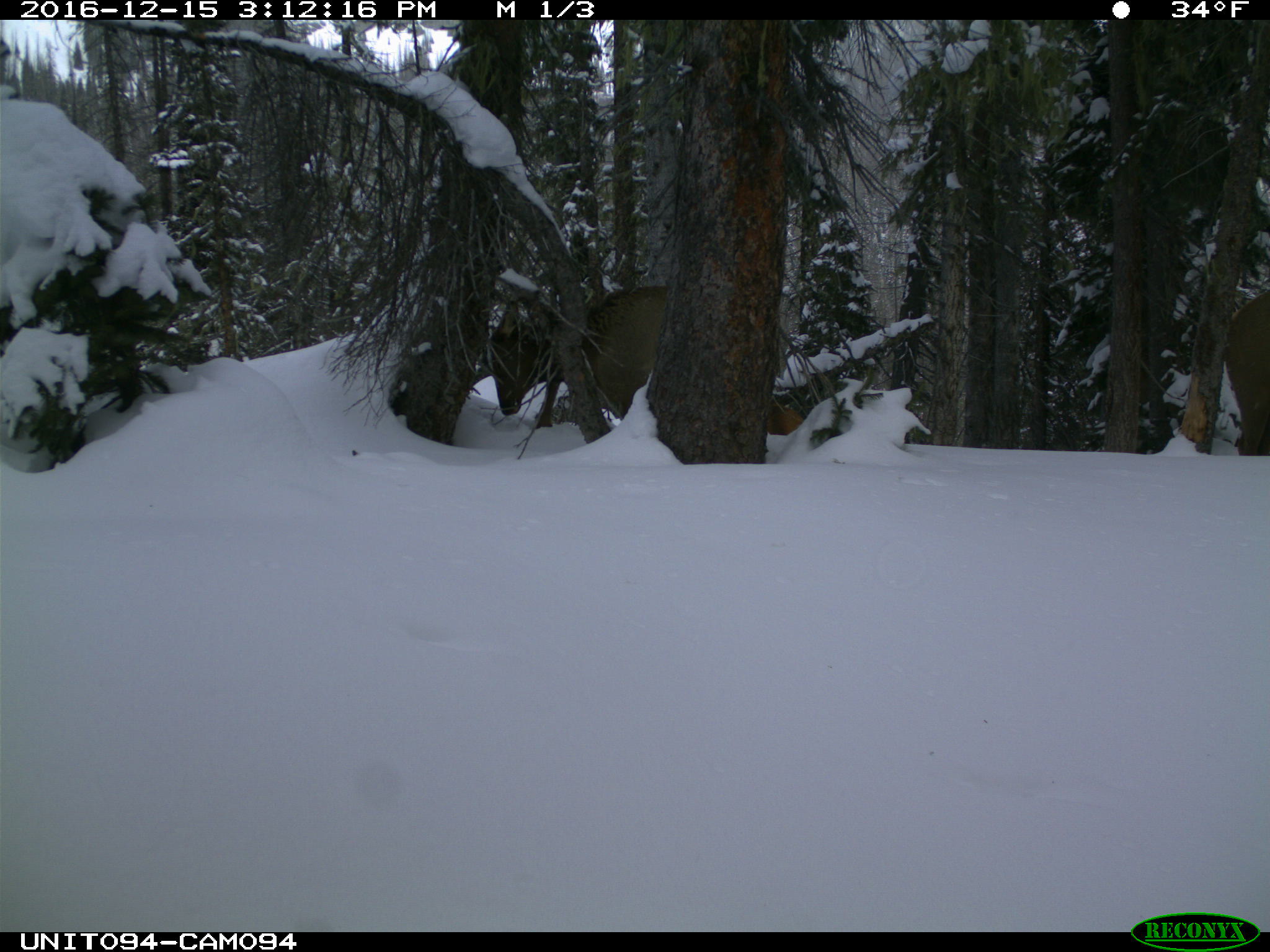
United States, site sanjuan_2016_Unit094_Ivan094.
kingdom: Animalia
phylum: Chordata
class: Mammalia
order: Artiodactyla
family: Cervidae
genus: Cervus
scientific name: Cervus elaphus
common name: red deer